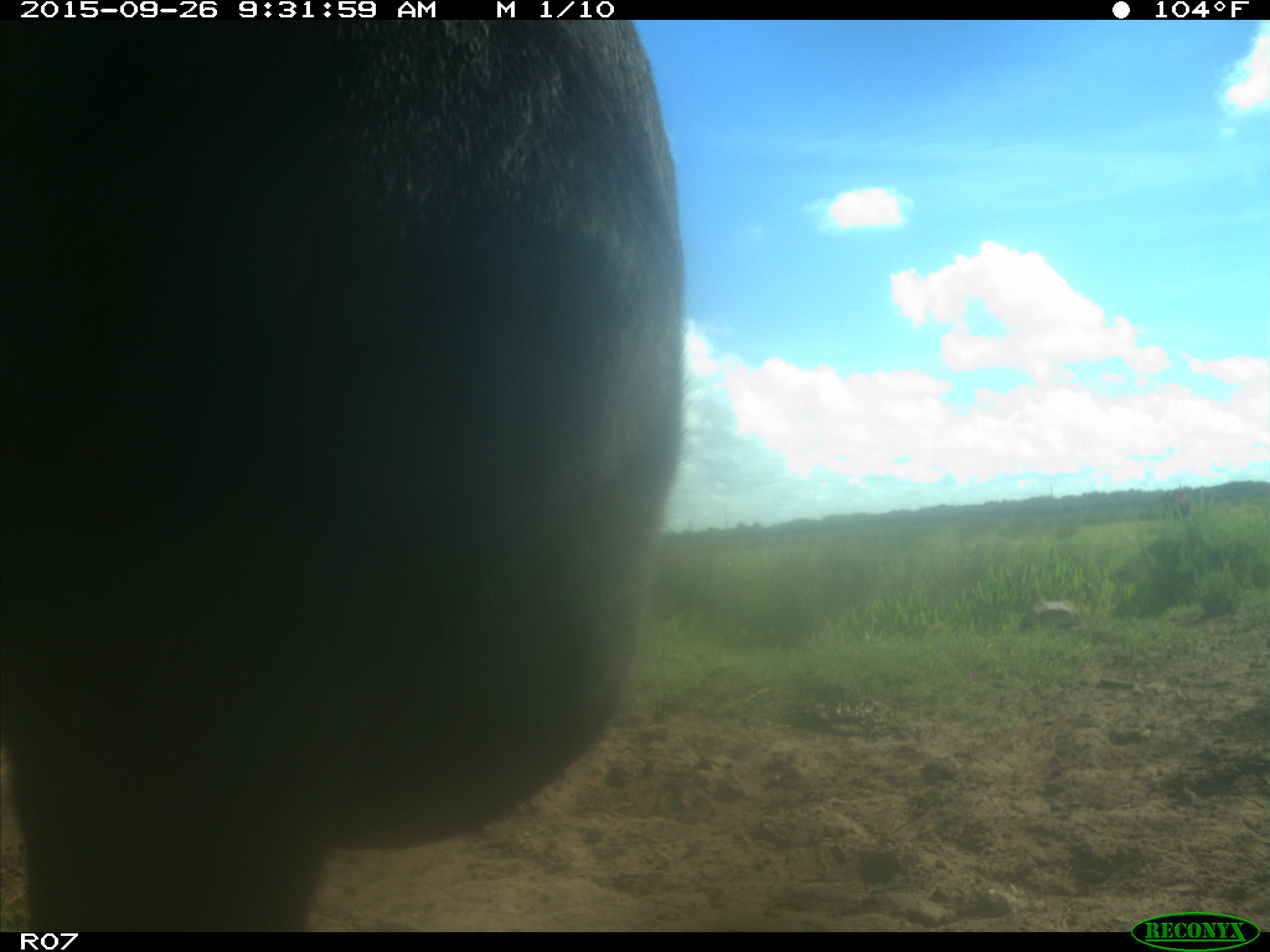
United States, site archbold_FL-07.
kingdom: Animalia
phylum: Chordata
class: Mammalia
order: Artiodactyla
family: Bovidae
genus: Bos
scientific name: Bos taurus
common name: domestic cow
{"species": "Bos taurus (domestic cow)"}